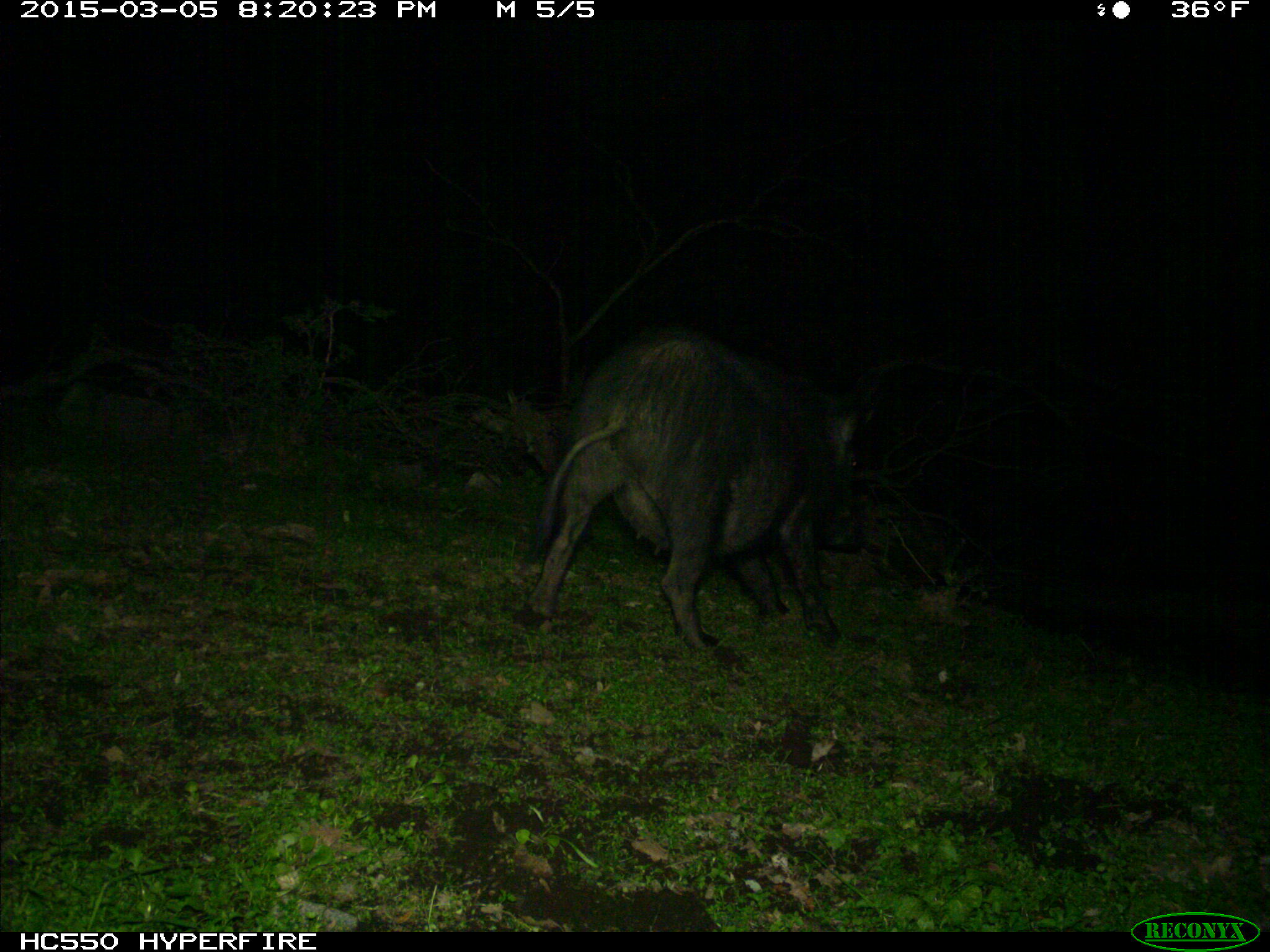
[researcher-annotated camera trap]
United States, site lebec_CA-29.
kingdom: Animalia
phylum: Chordata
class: Mammalia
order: Artiodactyla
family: Suidae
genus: Sus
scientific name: Sus scrofa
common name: wild boar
Sus scrofa (wild boar).